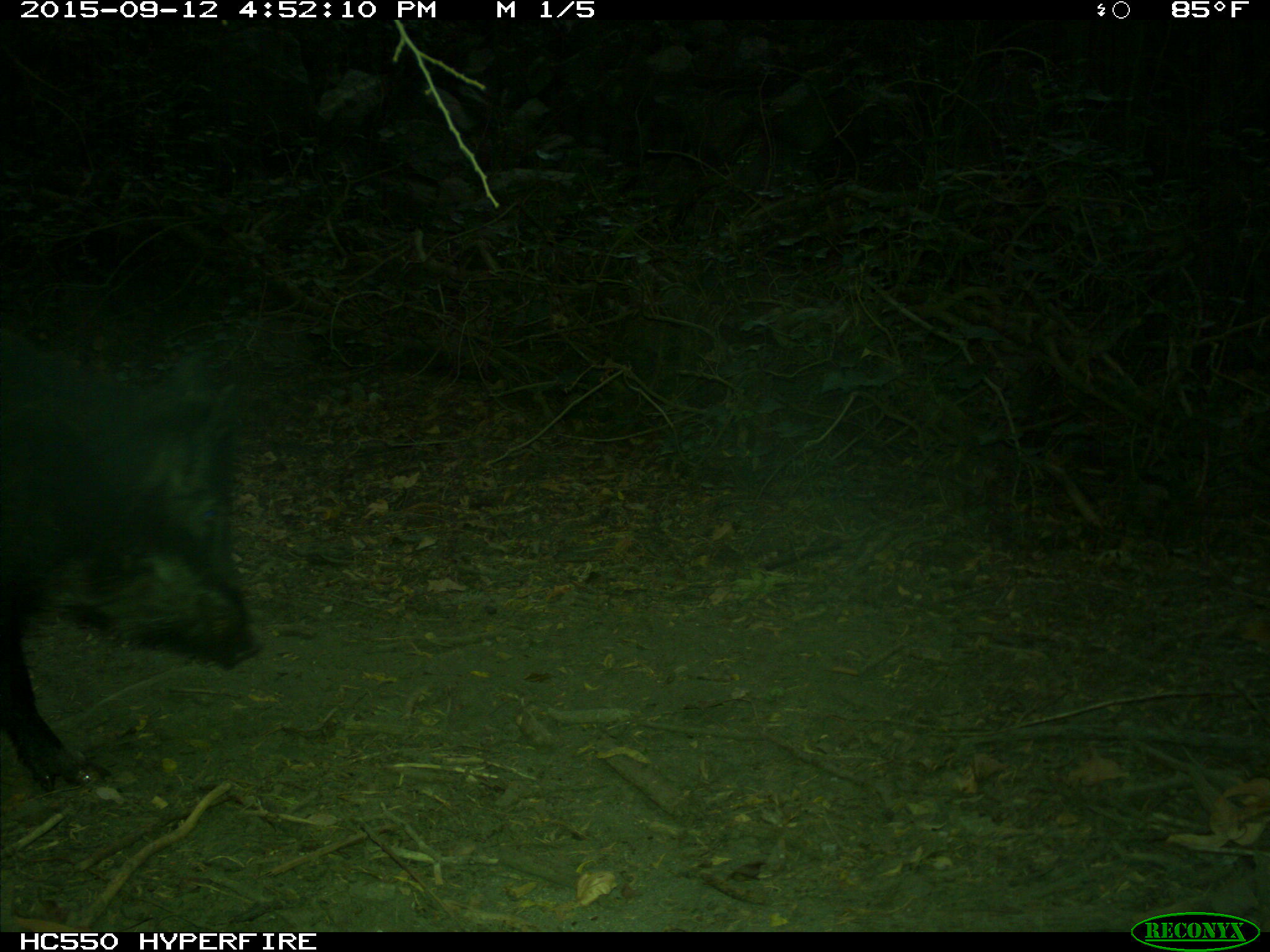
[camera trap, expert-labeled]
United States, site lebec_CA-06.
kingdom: Animalia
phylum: Chordata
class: Mammalia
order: Artiodactyla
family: Suidae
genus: Sus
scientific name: Sus scrofa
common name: wild boar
Sus scrofa (wild boar).